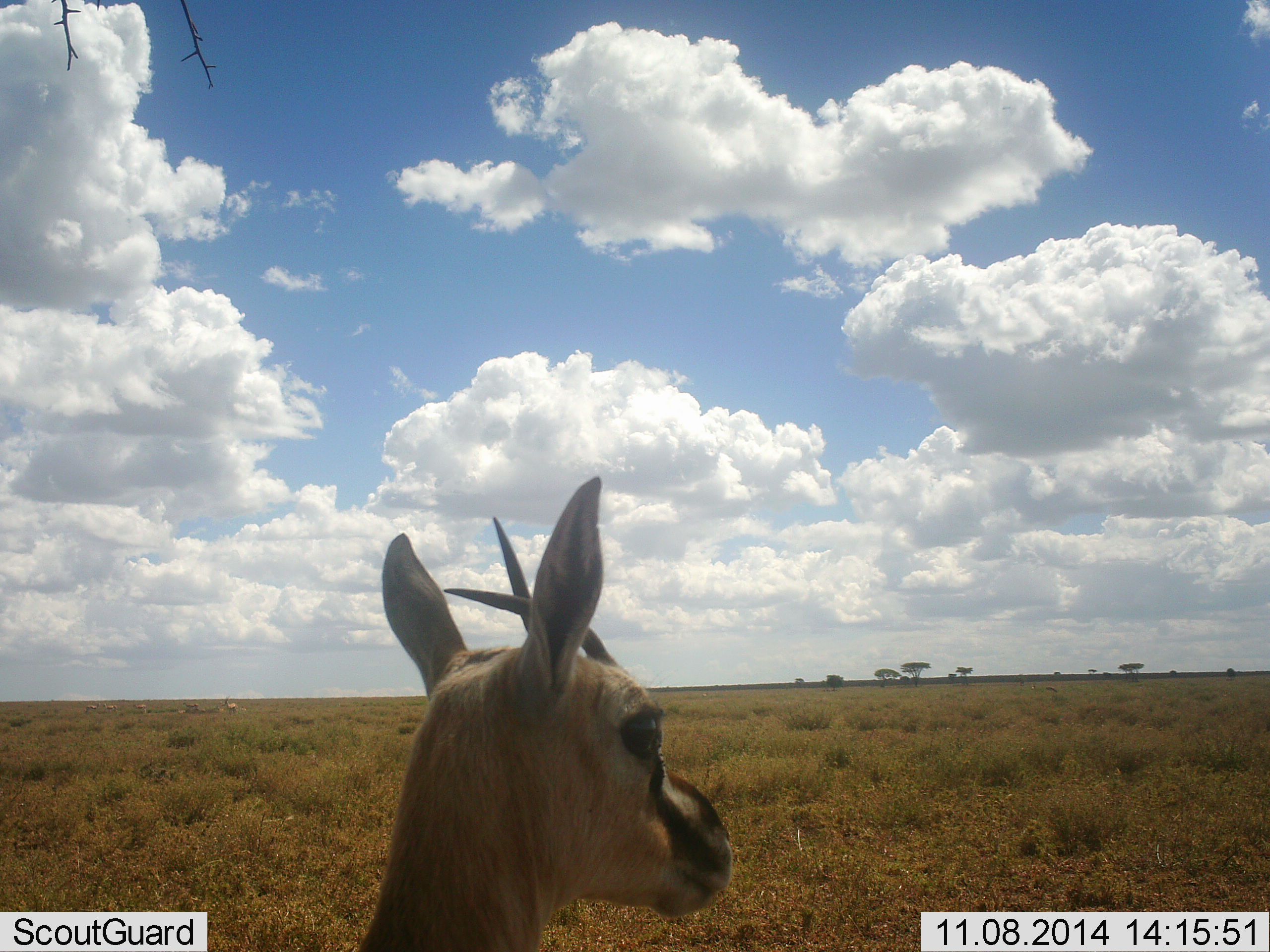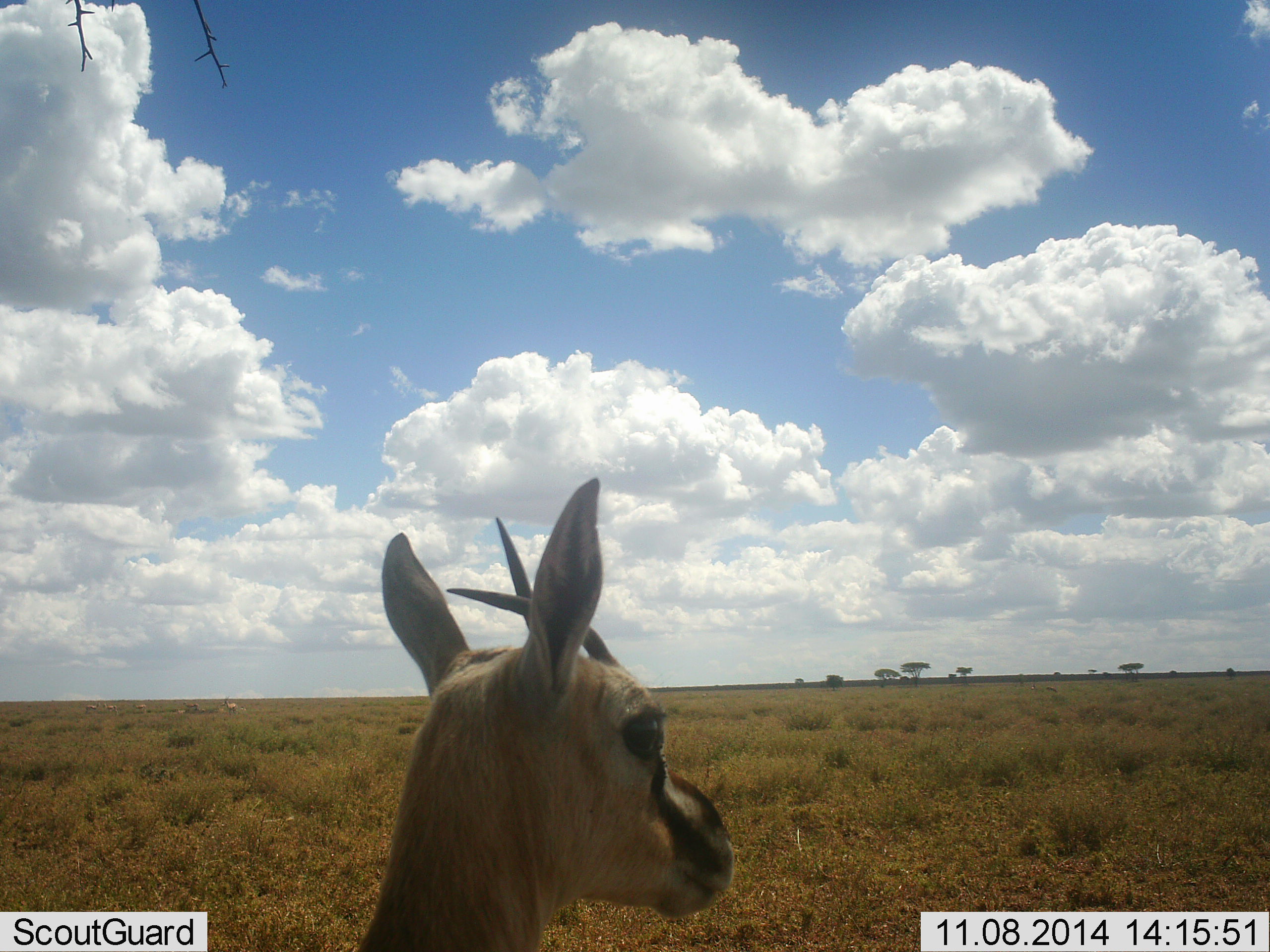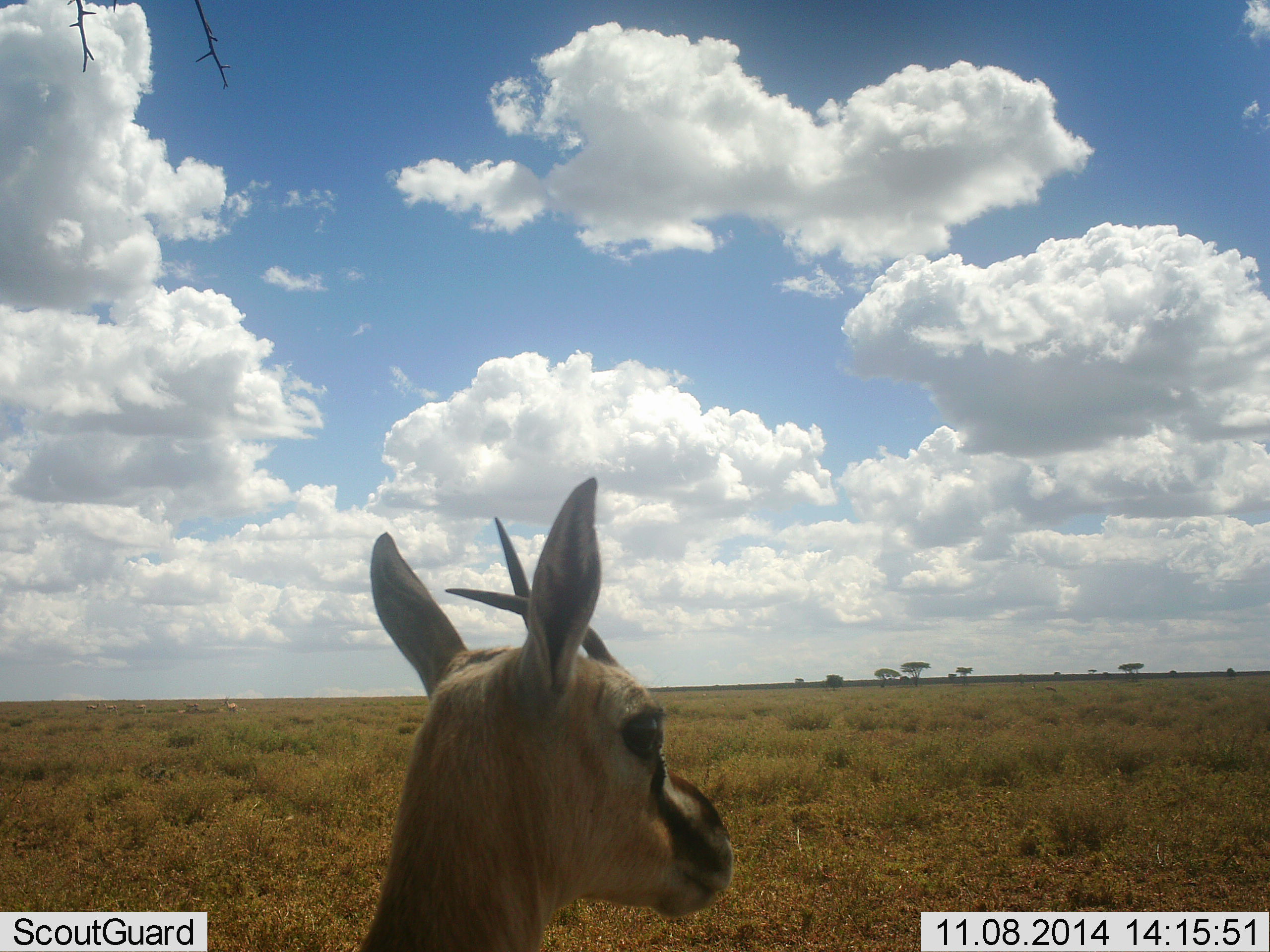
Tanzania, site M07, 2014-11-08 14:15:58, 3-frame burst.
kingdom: Animalia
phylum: Chordata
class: Mammalia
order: Artiodactyla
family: Bovidae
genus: Eudorcas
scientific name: Eudorcas thomsonii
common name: thomson's gazelle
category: gazellethomsons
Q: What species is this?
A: Gazellethomsons (thomson's gazelle) (Eudorcas thomsonii).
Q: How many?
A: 1.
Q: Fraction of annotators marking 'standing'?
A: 90%.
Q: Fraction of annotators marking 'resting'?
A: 10%.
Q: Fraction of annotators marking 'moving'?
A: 0%.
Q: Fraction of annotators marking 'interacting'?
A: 0%.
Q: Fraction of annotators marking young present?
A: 0%.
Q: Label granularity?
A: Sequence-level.